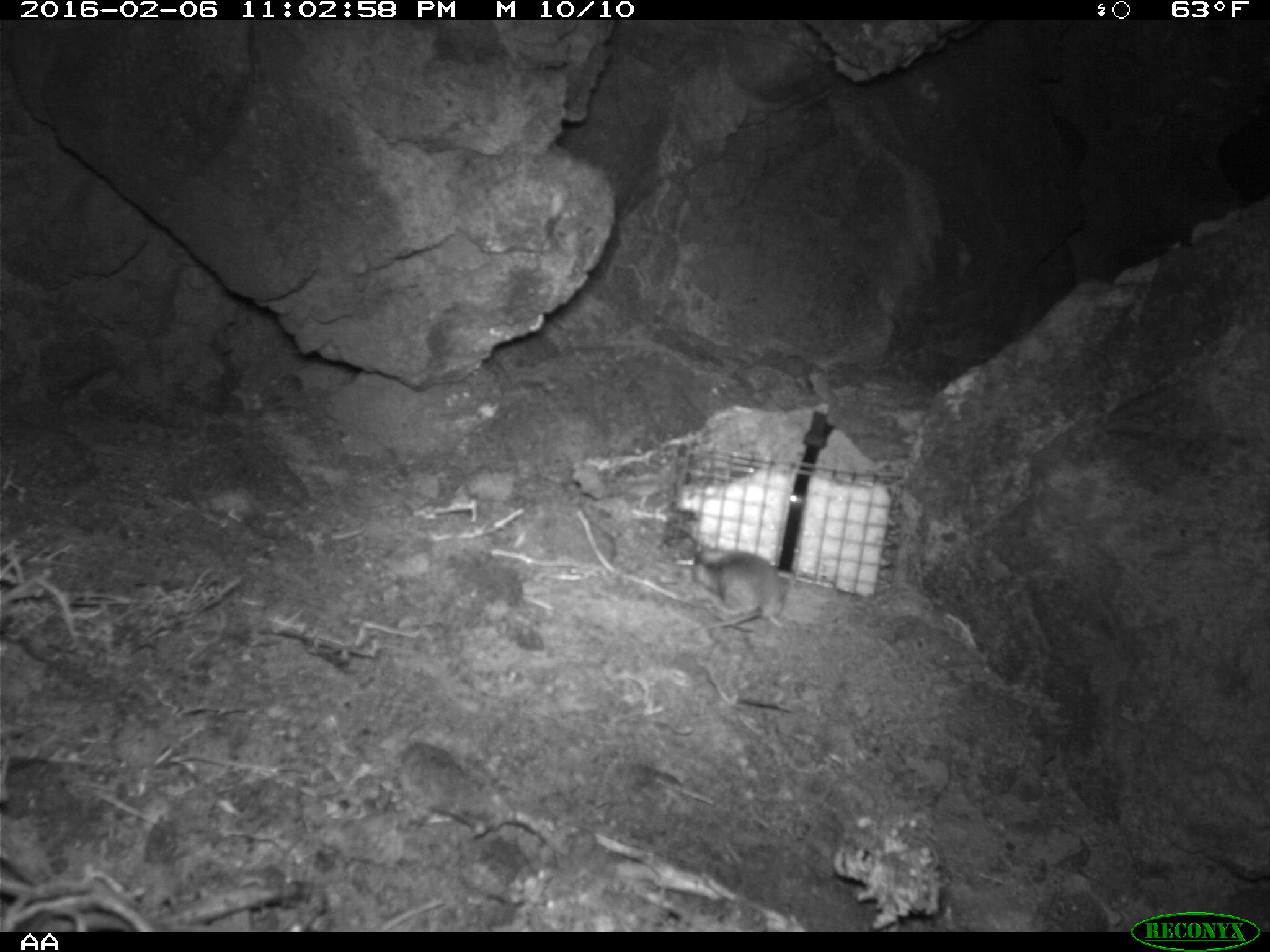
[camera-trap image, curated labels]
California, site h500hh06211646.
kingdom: Animalia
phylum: Chordata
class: Mammalia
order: Rodentia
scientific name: Rodentia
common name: rodent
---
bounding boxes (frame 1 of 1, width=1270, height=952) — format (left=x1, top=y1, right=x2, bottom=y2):
rodent: (left=690, top=548, right=784, bottom=638)